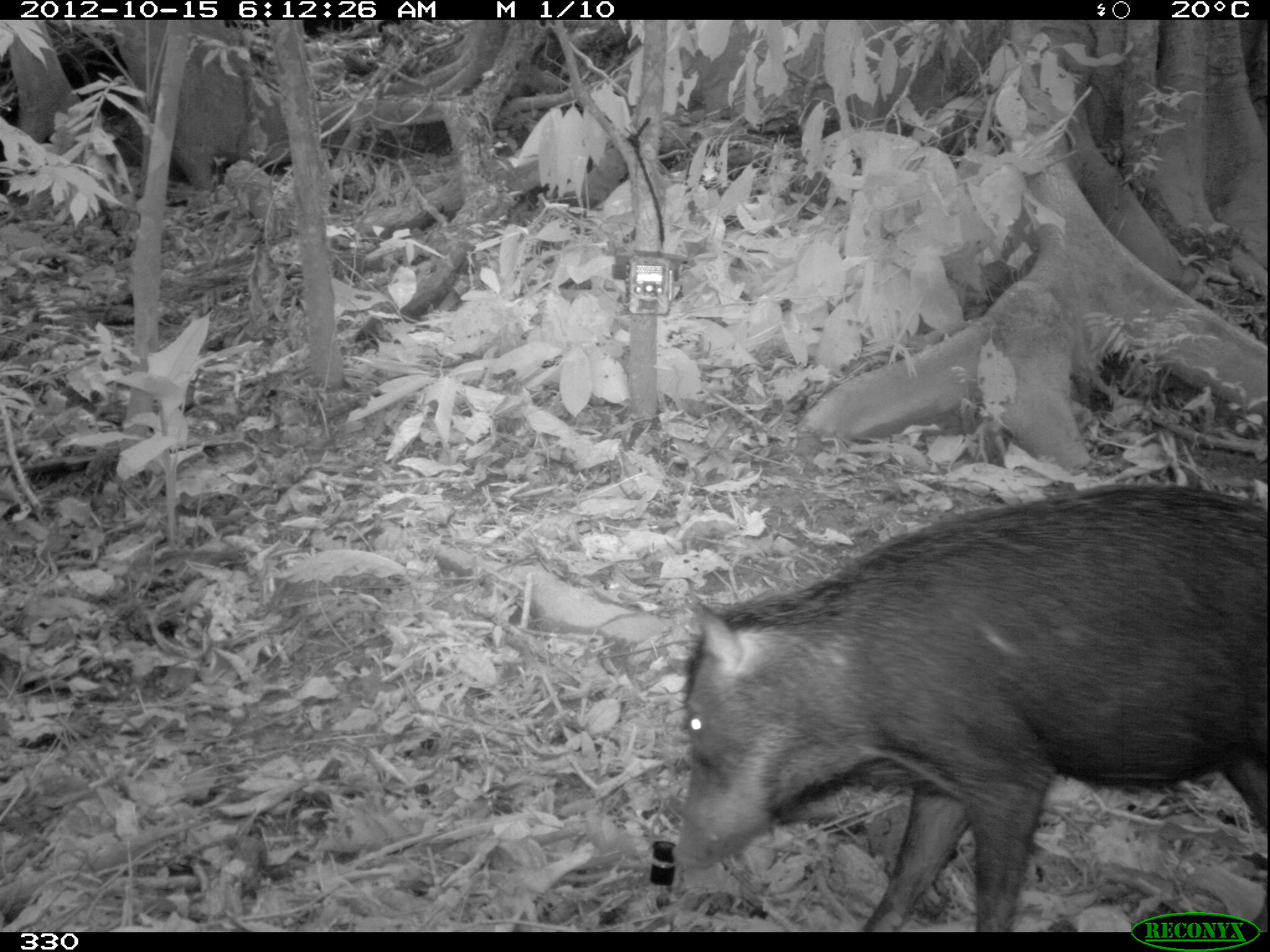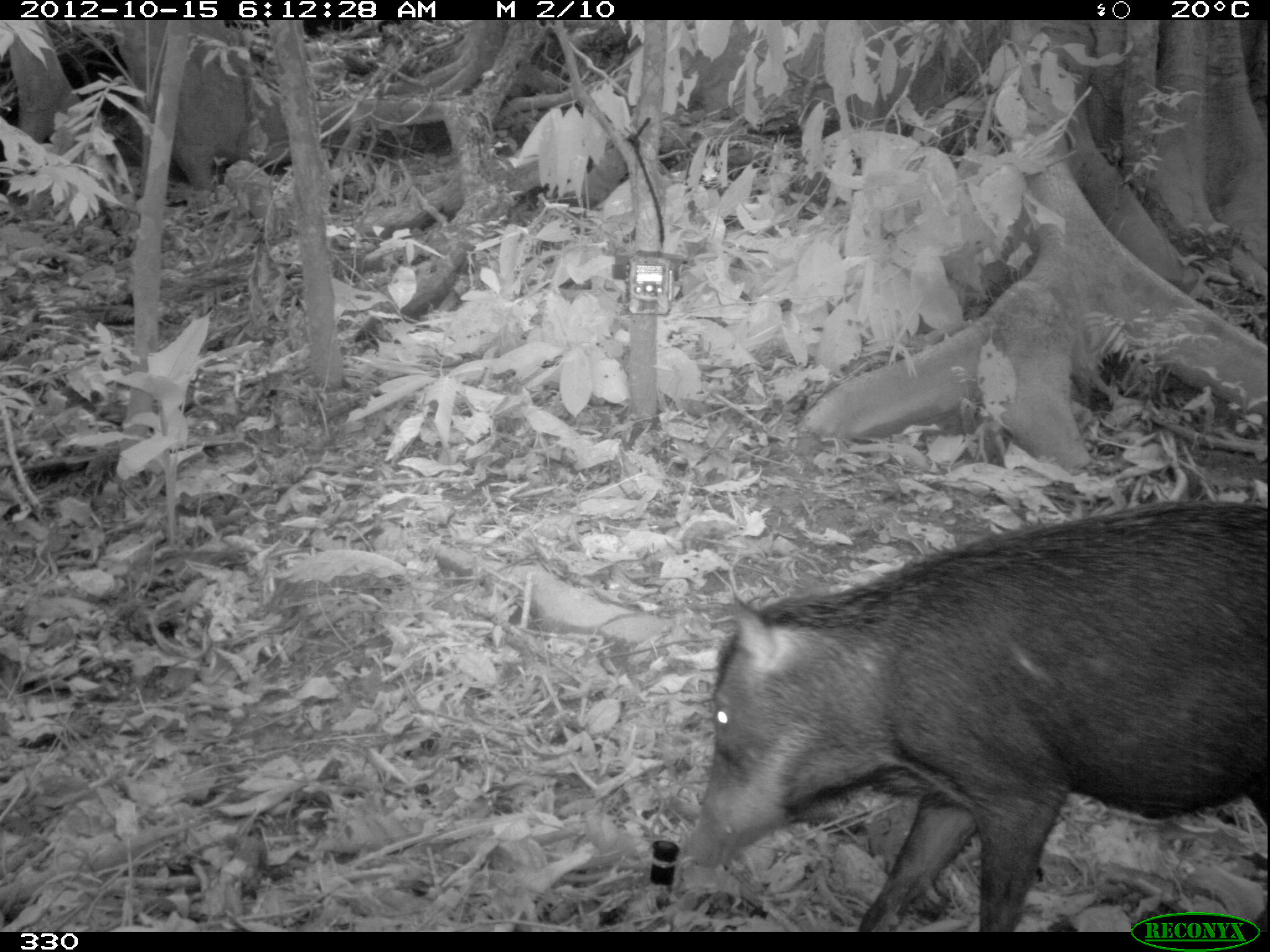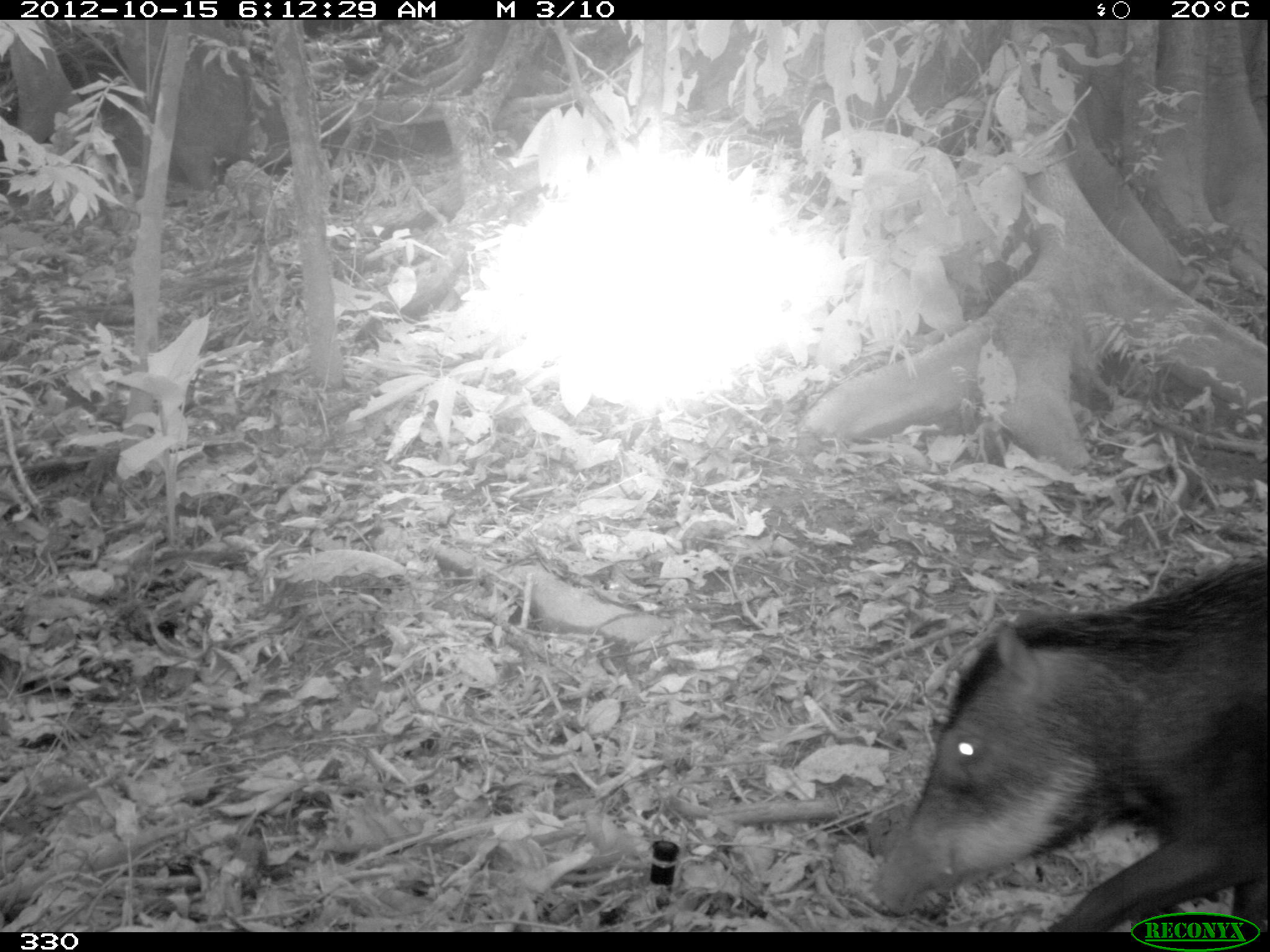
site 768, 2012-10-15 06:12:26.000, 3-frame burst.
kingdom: Animalia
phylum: Chordata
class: Mammalia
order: Artiodactyla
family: Tayassuidae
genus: Tayassu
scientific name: Tayassu pecari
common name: white-lipped peccary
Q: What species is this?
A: Tayassu pecari (white-lipped peccary).